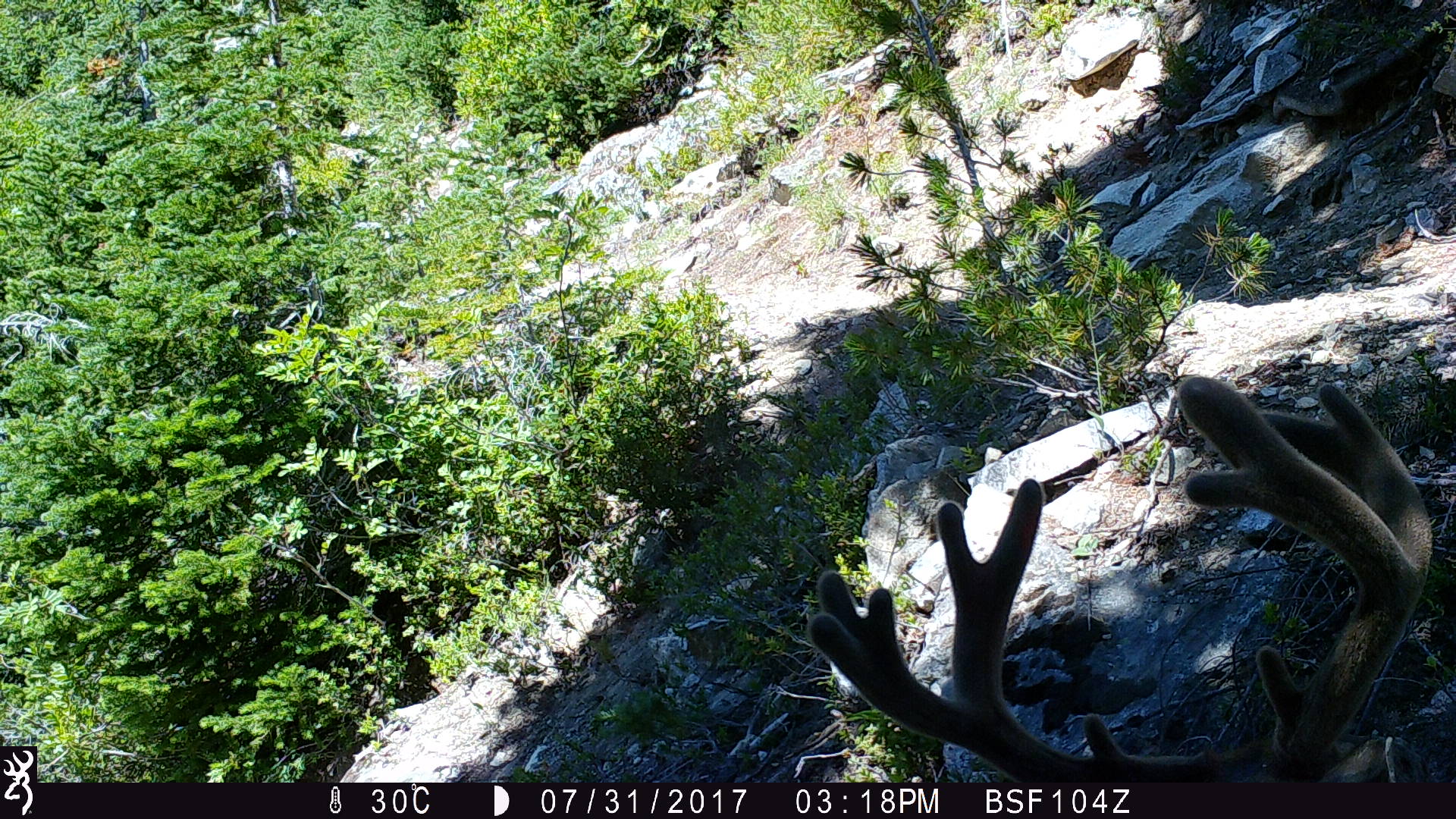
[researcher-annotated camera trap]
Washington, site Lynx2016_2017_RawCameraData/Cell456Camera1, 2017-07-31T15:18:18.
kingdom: Animalia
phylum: Chordata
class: Mammalia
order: Artiodactyla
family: Cervidae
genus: Odocoileus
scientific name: Odocoileus hemionus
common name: mule deer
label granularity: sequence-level